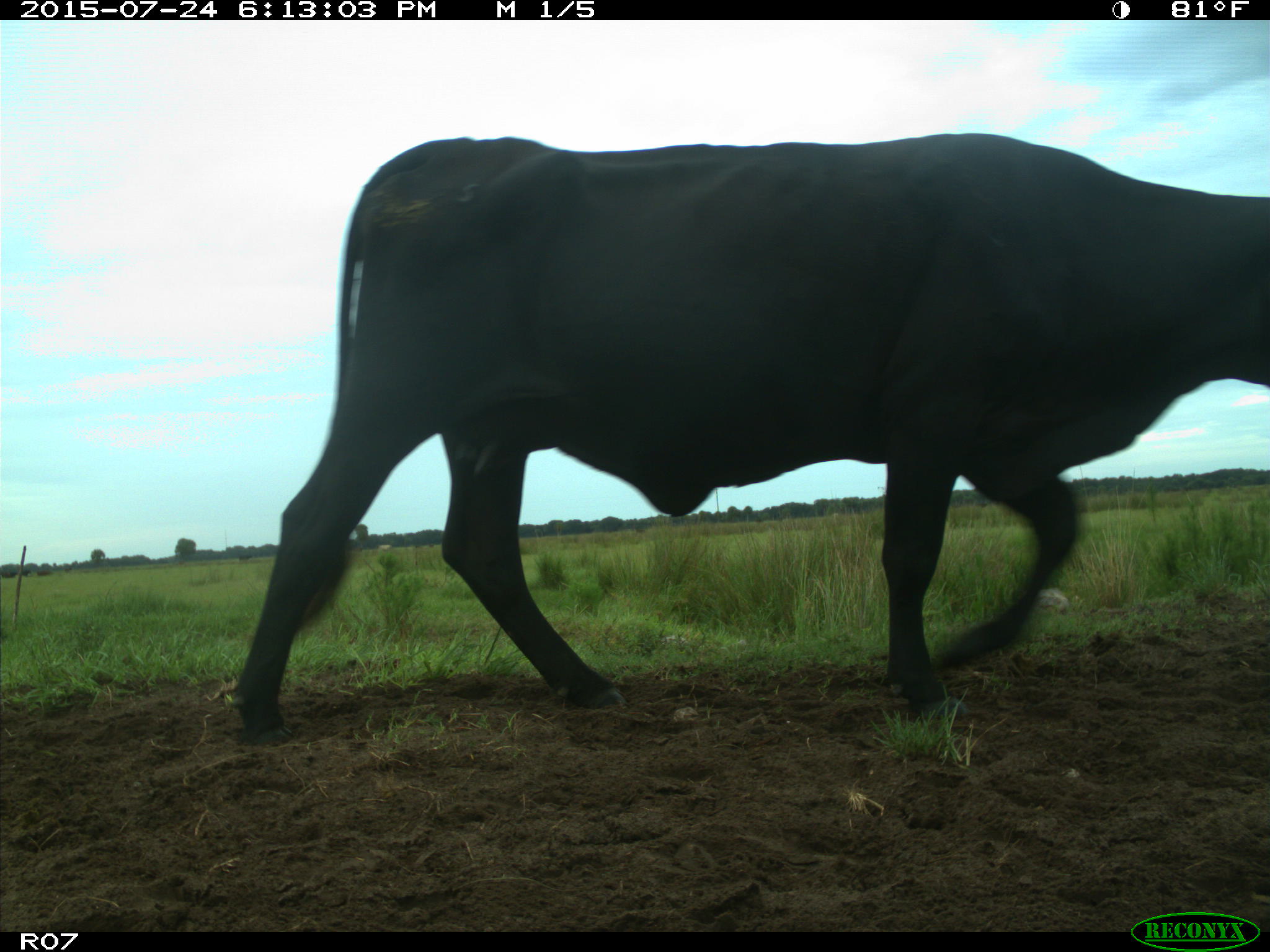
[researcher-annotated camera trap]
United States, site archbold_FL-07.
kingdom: Animalia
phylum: Chordata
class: Mammalia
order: Artiodactyla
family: Bovidae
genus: Bos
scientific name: Bos taurus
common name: domestic cow